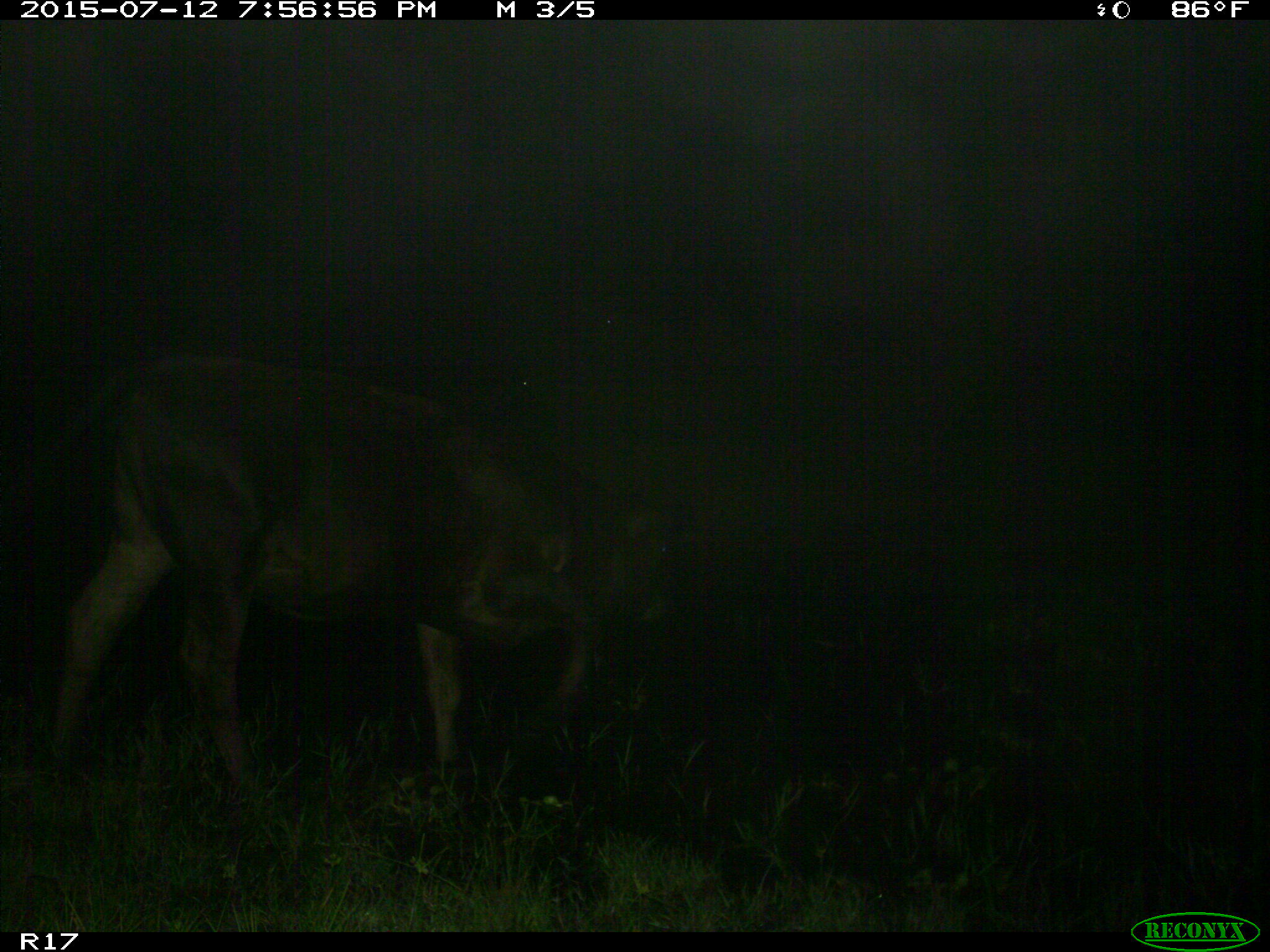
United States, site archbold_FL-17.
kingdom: Animalia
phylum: Chordata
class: Mammalia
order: Artiodactyla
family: Bovidae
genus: Bos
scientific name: Bos taurus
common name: domestic cow